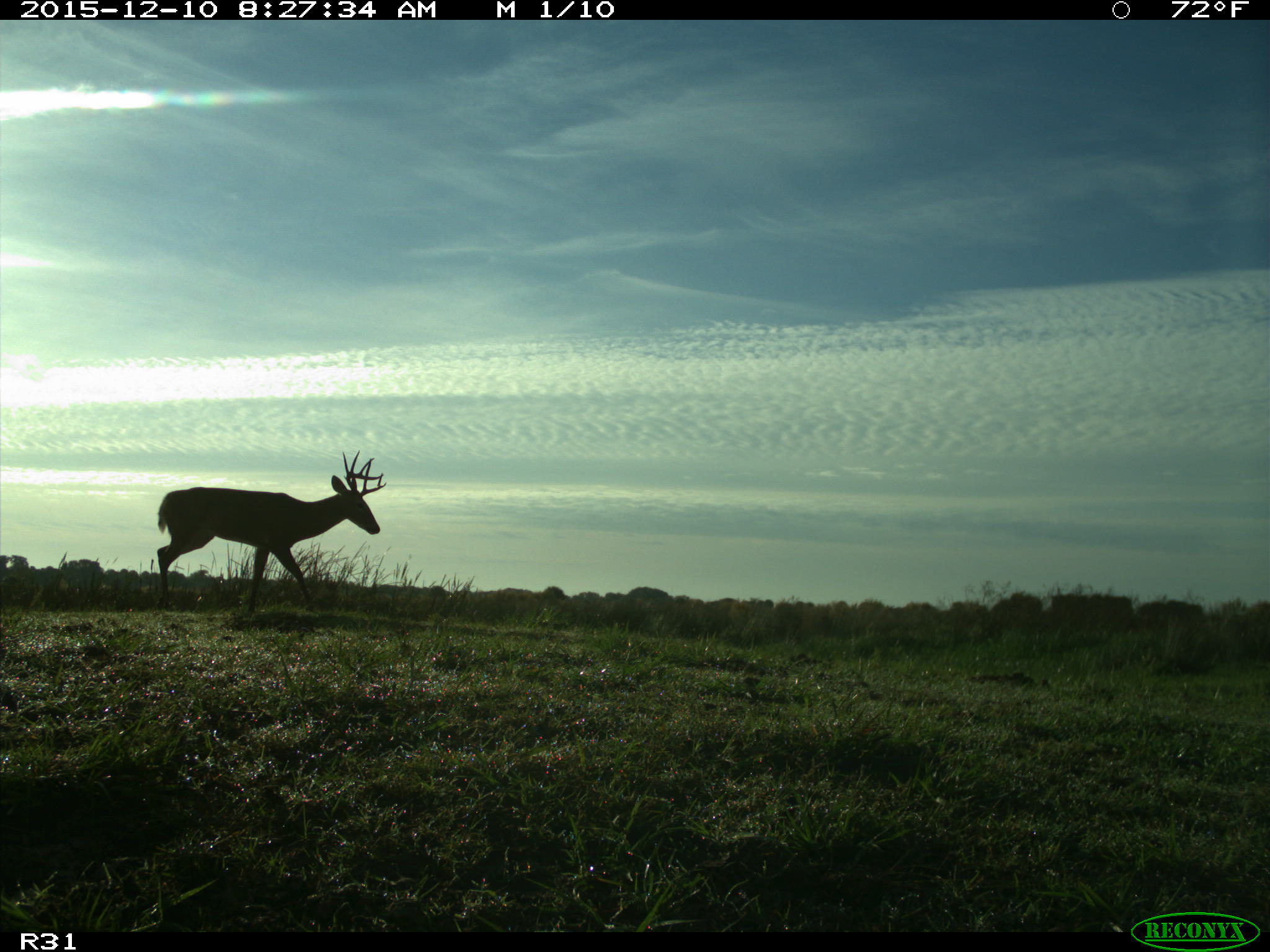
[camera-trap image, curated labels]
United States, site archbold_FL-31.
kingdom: Animalia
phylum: Chordata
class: Mammalia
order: Artiodactyla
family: Cervidae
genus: Odocoileus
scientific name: Odocoileus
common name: deer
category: unidentified deer